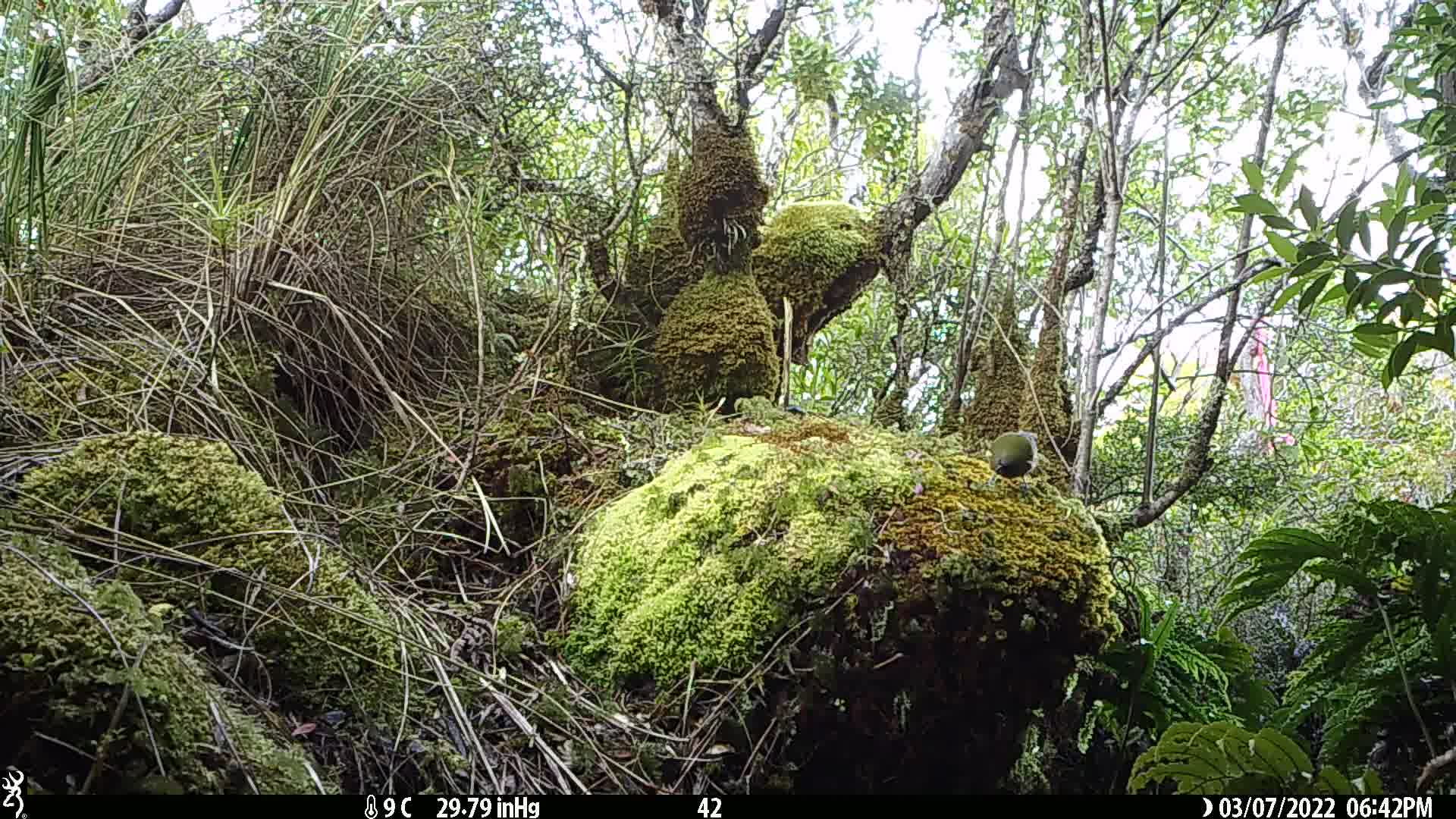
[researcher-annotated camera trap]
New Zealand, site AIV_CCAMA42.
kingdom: Animalia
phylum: Chordata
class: Aves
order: Passeriformes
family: Meliphagidae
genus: Anthornis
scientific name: Anthornis melanura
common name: new zealand bellbird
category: bellbird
Bellbird (new zealand bellbird) (Anthornis melanura).